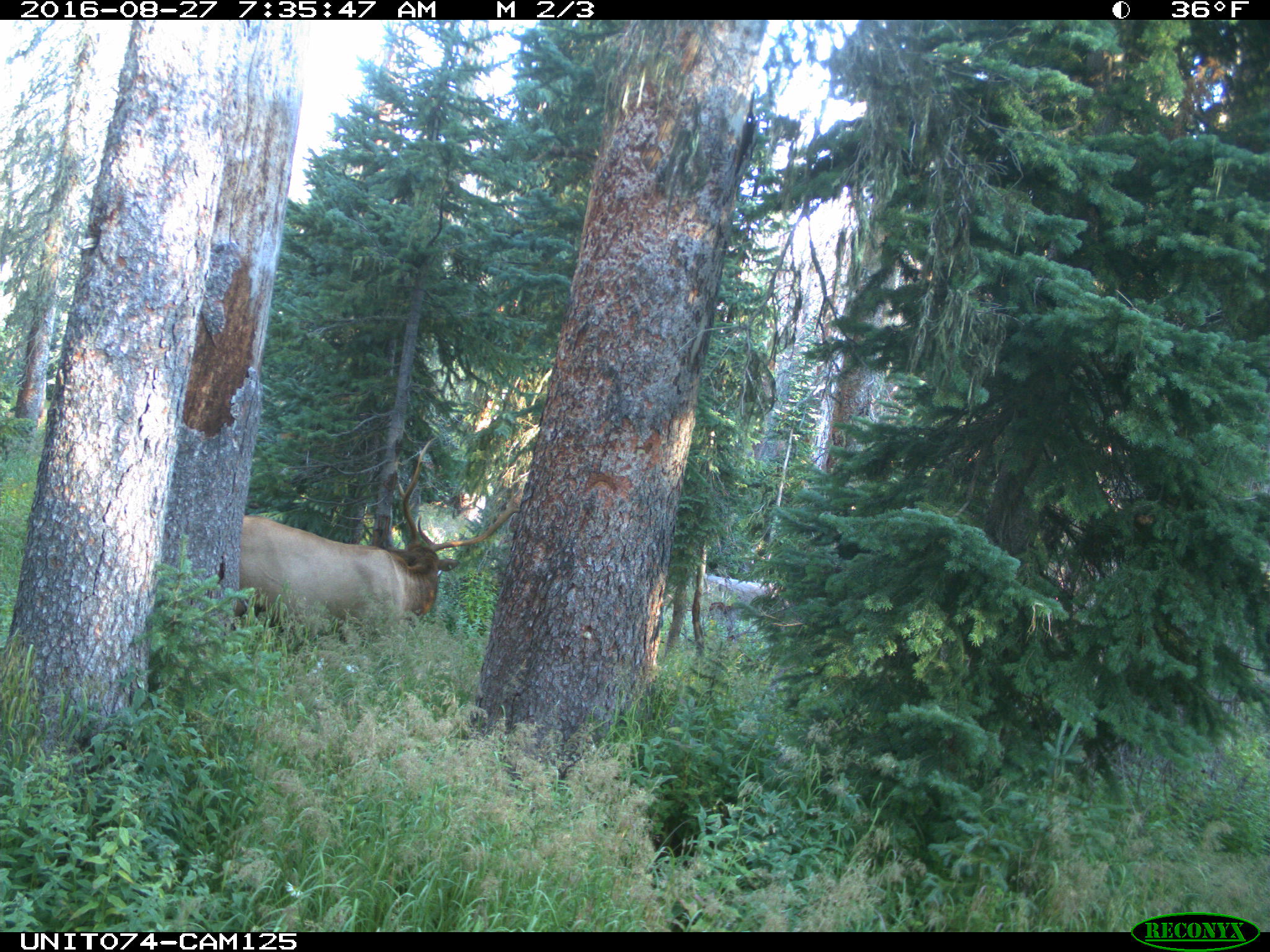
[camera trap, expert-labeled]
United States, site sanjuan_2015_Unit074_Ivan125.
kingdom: Animalia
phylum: Chordata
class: Mammalia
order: Artiodactyla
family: Cervidae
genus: Cervus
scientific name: Cervus elaphus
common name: red deer